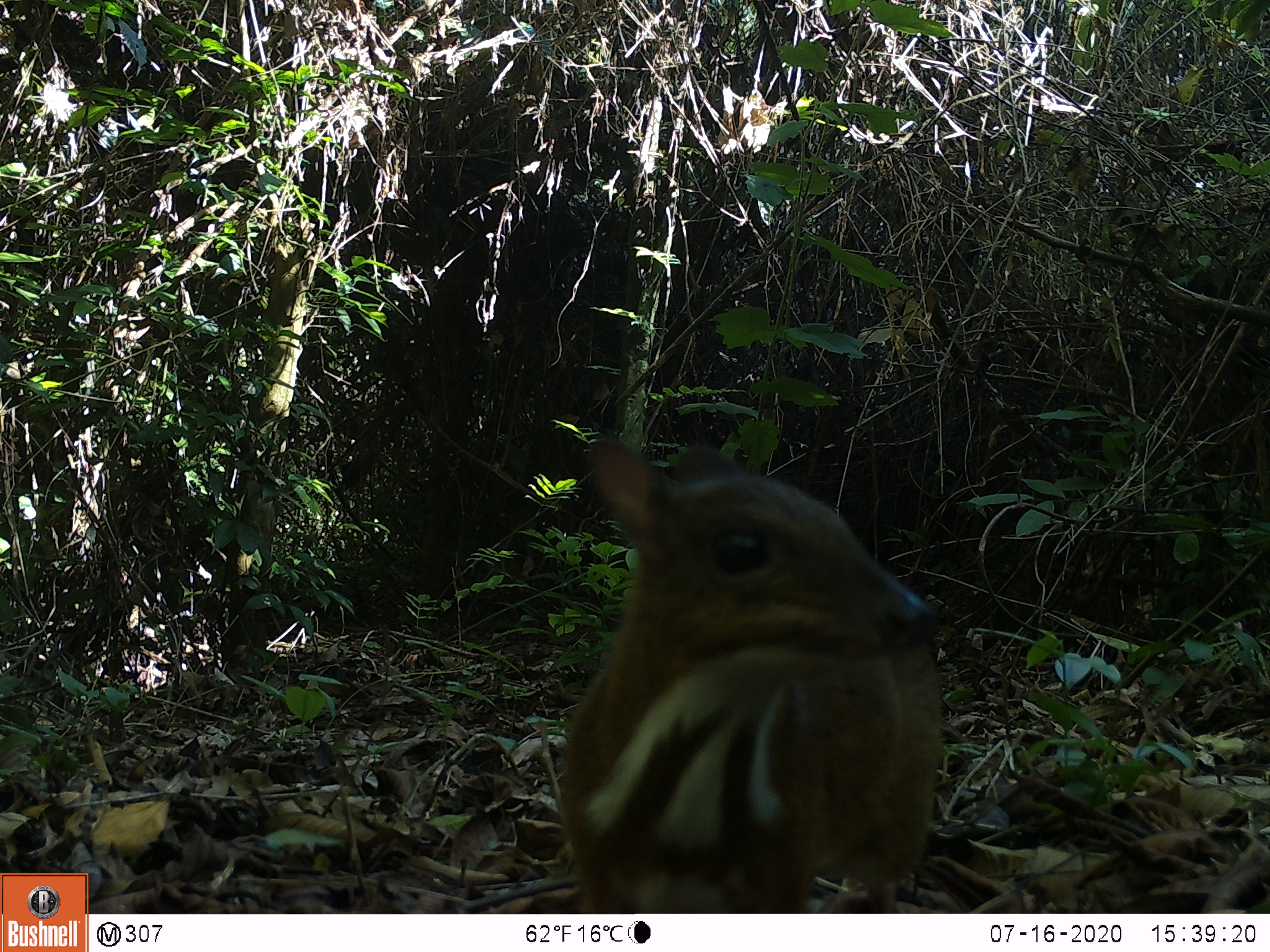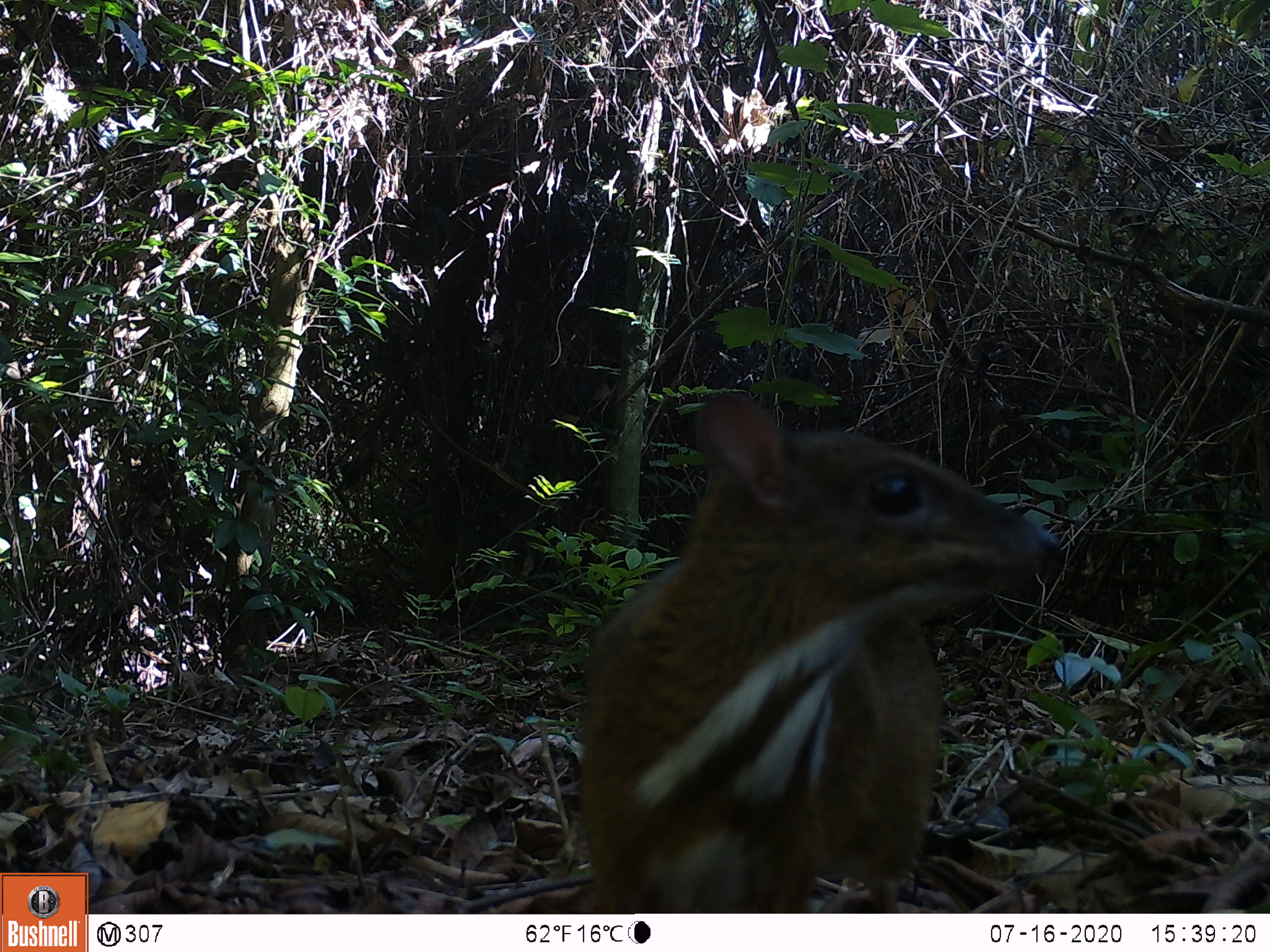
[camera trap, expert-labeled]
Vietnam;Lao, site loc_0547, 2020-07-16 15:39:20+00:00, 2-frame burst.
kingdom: Animalia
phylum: Chordata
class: Mammalia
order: Artiodactyla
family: Tragulidae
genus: Moschiola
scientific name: Moschiola meminna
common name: chevrotain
Chevrotain (Moschiola meminna). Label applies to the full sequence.